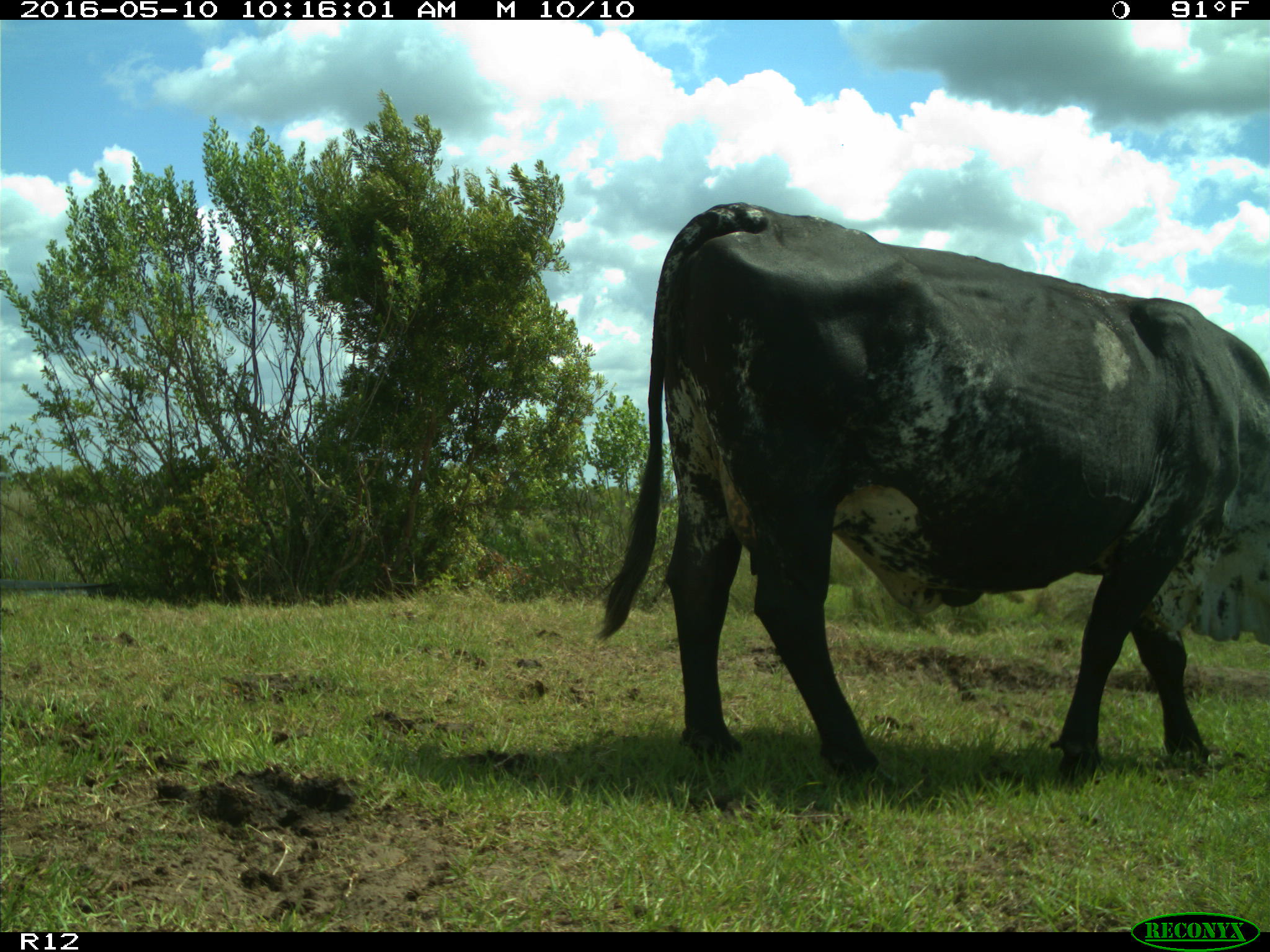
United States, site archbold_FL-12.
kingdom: Animalia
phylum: Chordata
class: Mammalia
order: Artiodactyla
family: Bovidae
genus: Bos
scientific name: Bos taurus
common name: domestic cow